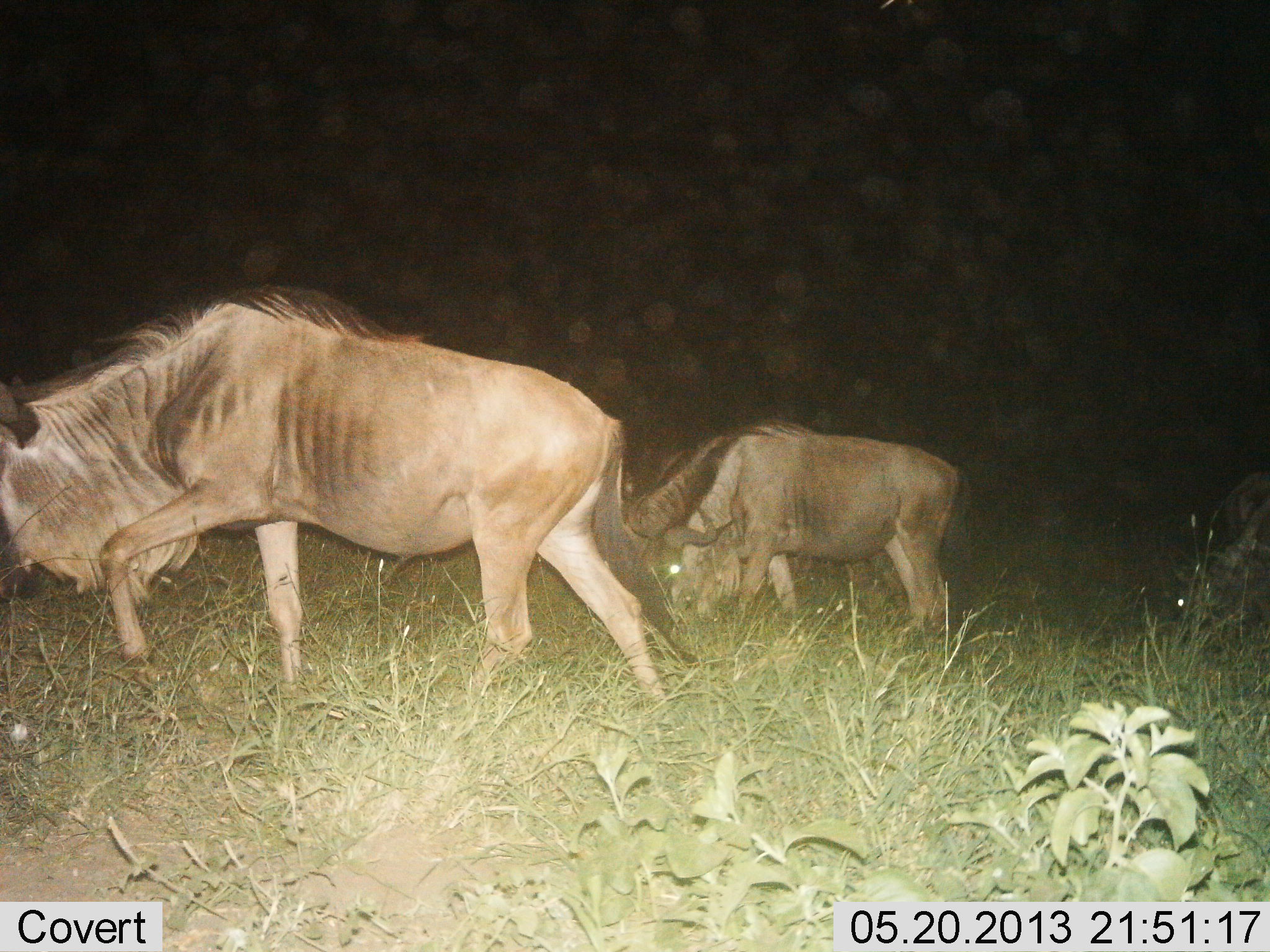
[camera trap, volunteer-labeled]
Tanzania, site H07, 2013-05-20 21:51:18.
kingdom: Animalia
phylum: Chordata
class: Mammalia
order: Artiodactyla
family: Bovidae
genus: Connochaetes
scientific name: Connochaetes taurinus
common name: blue wildebeest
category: wildebeest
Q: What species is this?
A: Wildebeest (blue wildebeest) (Connochaetes taurinus).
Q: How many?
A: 3.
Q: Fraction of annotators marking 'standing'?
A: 13%.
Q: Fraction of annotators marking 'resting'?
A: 0%.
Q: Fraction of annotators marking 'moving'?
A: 63%.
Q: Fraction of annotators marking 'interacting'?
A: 0%.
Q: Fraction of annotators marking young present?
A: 0%.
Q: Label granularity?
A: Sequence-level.